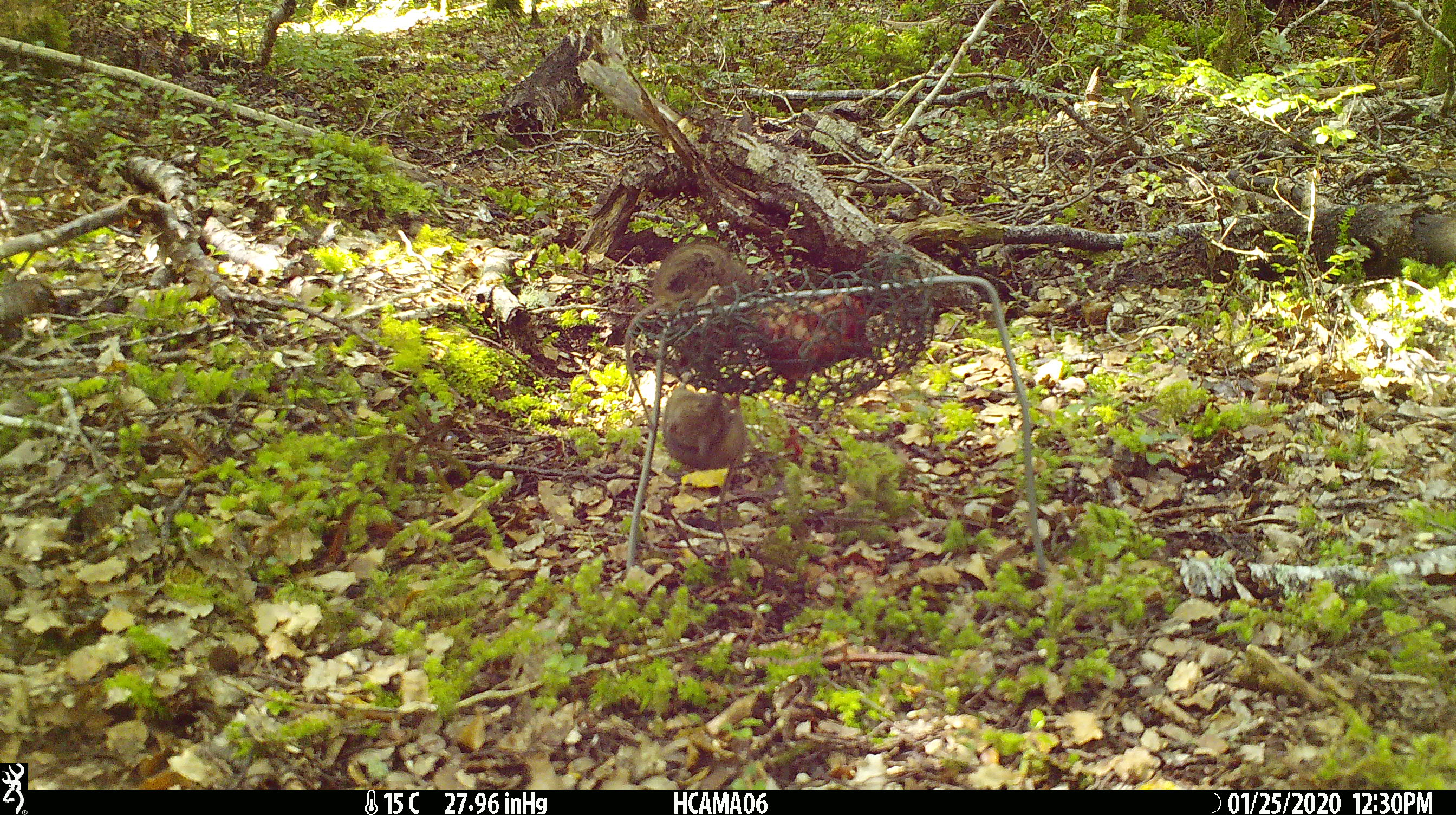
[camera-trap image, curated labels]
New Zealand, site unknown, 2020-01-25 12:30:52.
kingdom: Animalia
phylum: Chordata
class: Mammalia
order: Rodentia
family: Muridae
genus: Mus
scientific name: Mus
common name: mouse